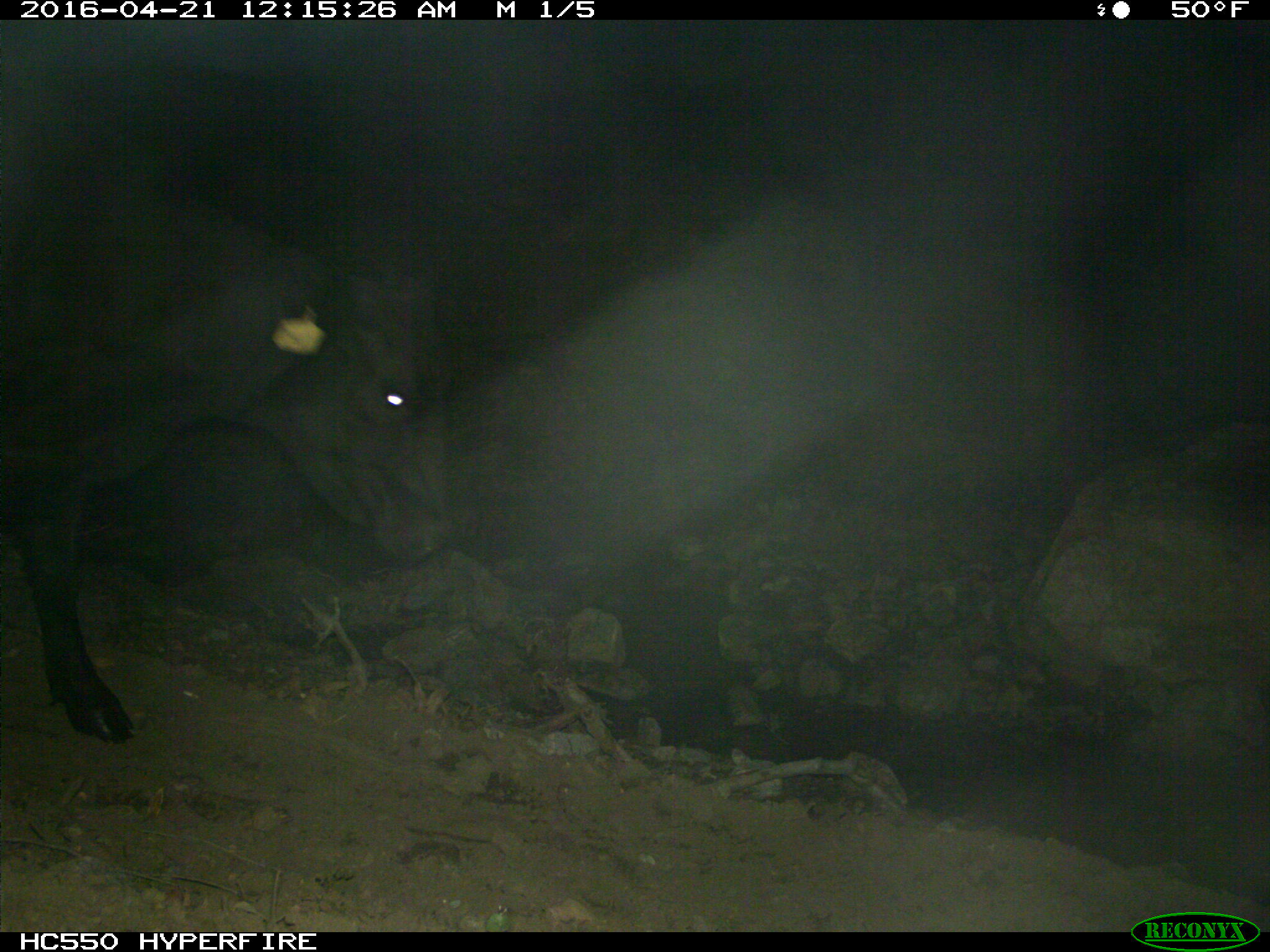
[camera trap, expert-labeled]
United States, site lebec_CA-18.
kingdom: Animalia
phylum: Chordata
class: Mammalia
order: Artiodactyla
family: Bovidae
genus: Bos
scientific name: Bos taurus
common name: domestic cow